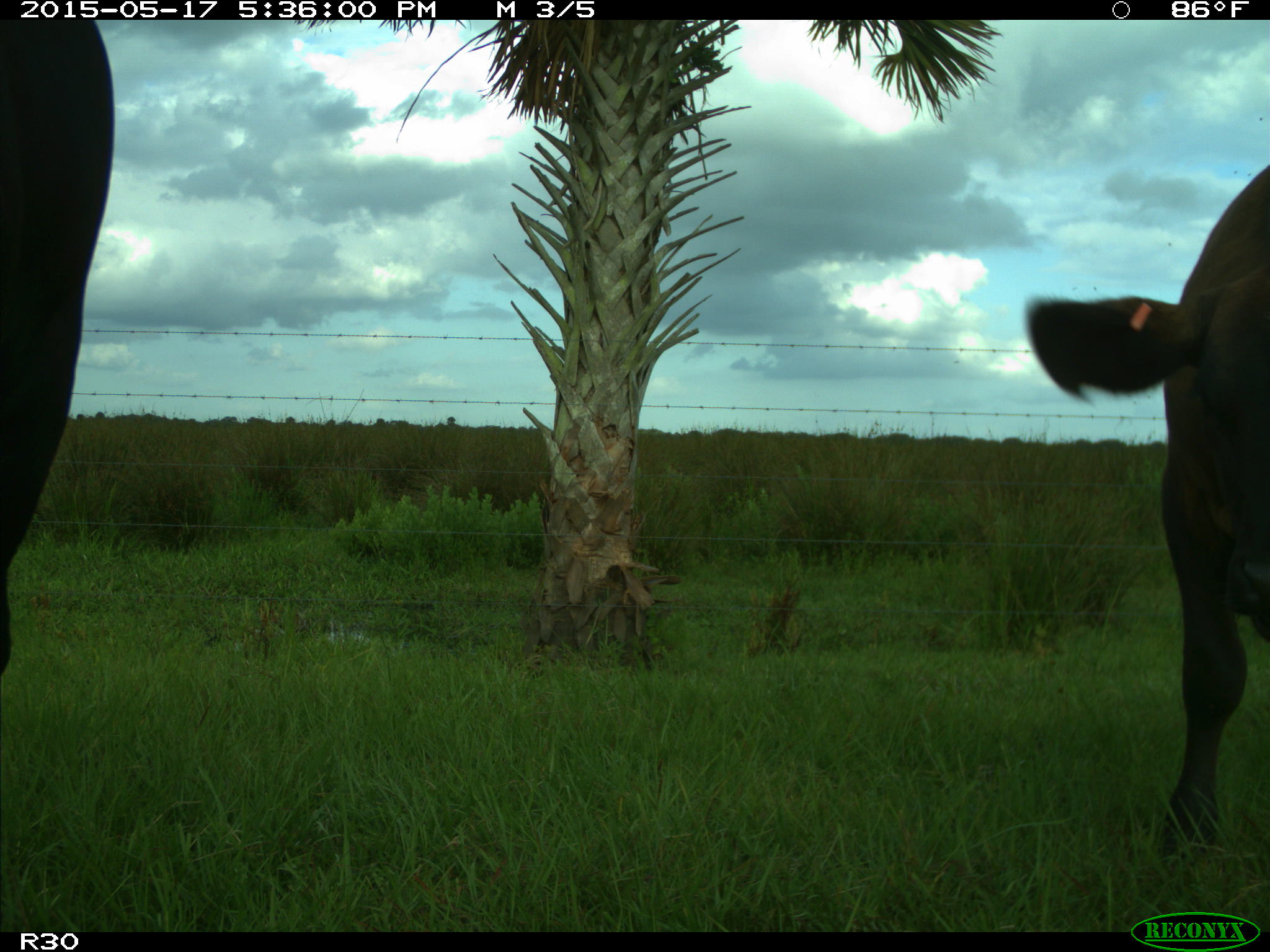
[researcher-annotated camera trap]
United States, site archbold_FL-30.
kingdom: Animalia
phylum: Chordata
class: Mammalia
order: Artiodactyla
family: Bovidae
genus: Bos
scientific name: Bos taurus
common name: domestic cow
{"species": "Bos taurus (domestic cow)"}